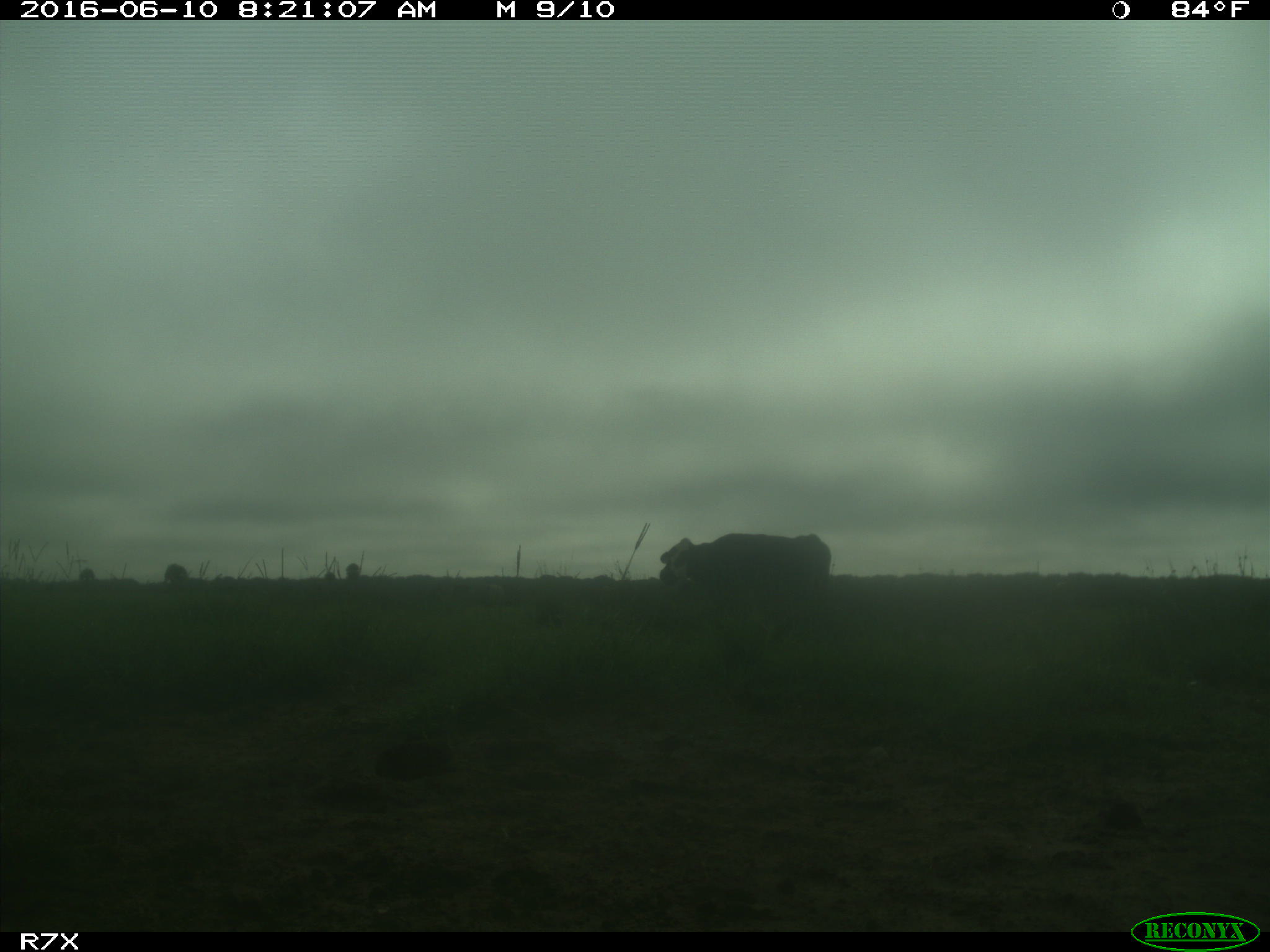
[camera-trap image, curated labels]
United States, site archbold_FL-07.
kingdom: Animalia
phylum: Chordata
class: Mammalia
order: Artiodactyla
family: Bovidae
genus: Bos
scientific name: Bos taurus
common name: domestic cow